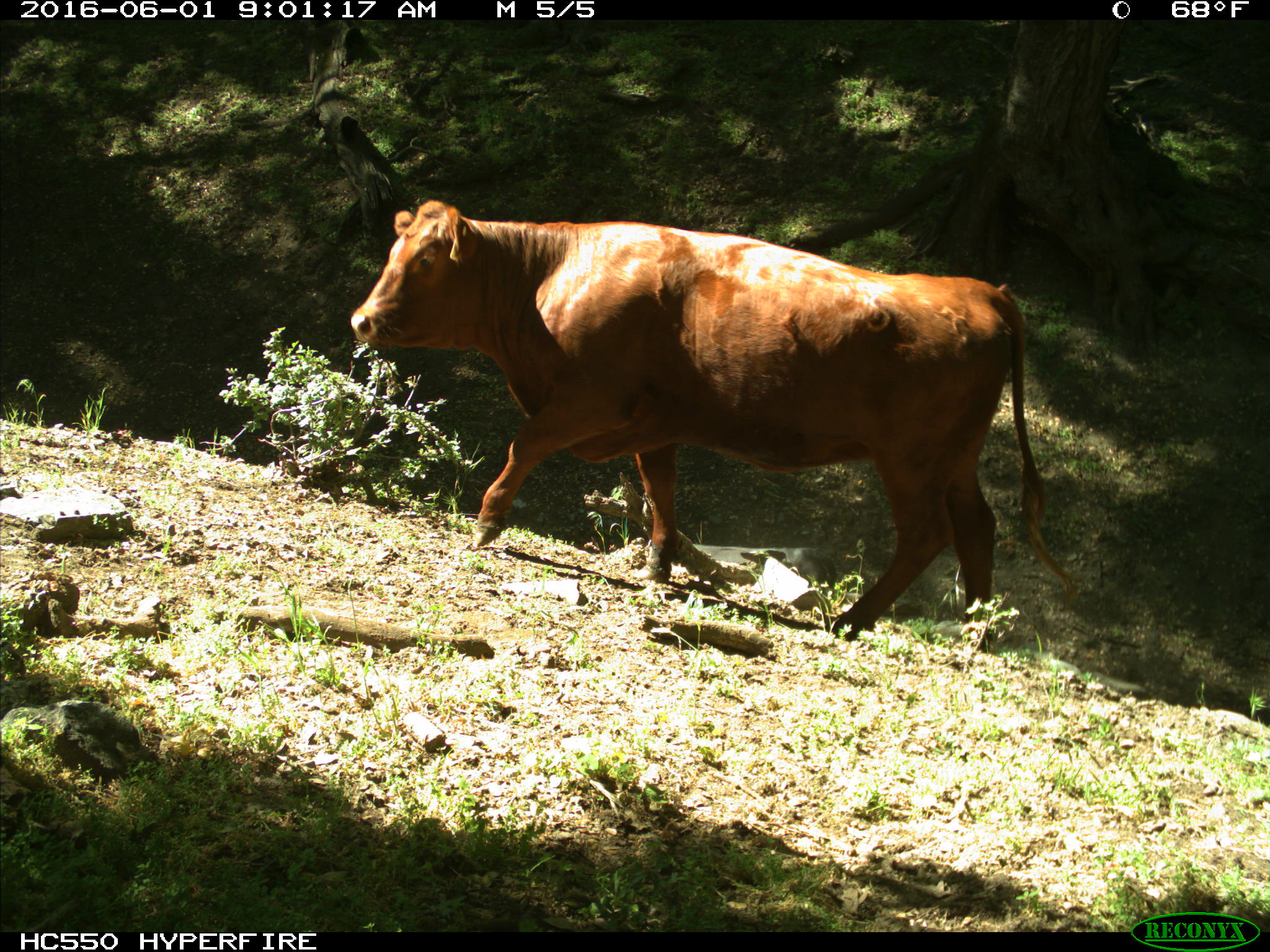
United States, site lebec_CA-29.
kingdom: Animalia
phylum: Chordata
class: Mammalia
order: Artiodactyla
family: Bovidae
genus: Bos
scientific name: Bos taurus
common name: domestic cow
Bos taurus (domestic cow).